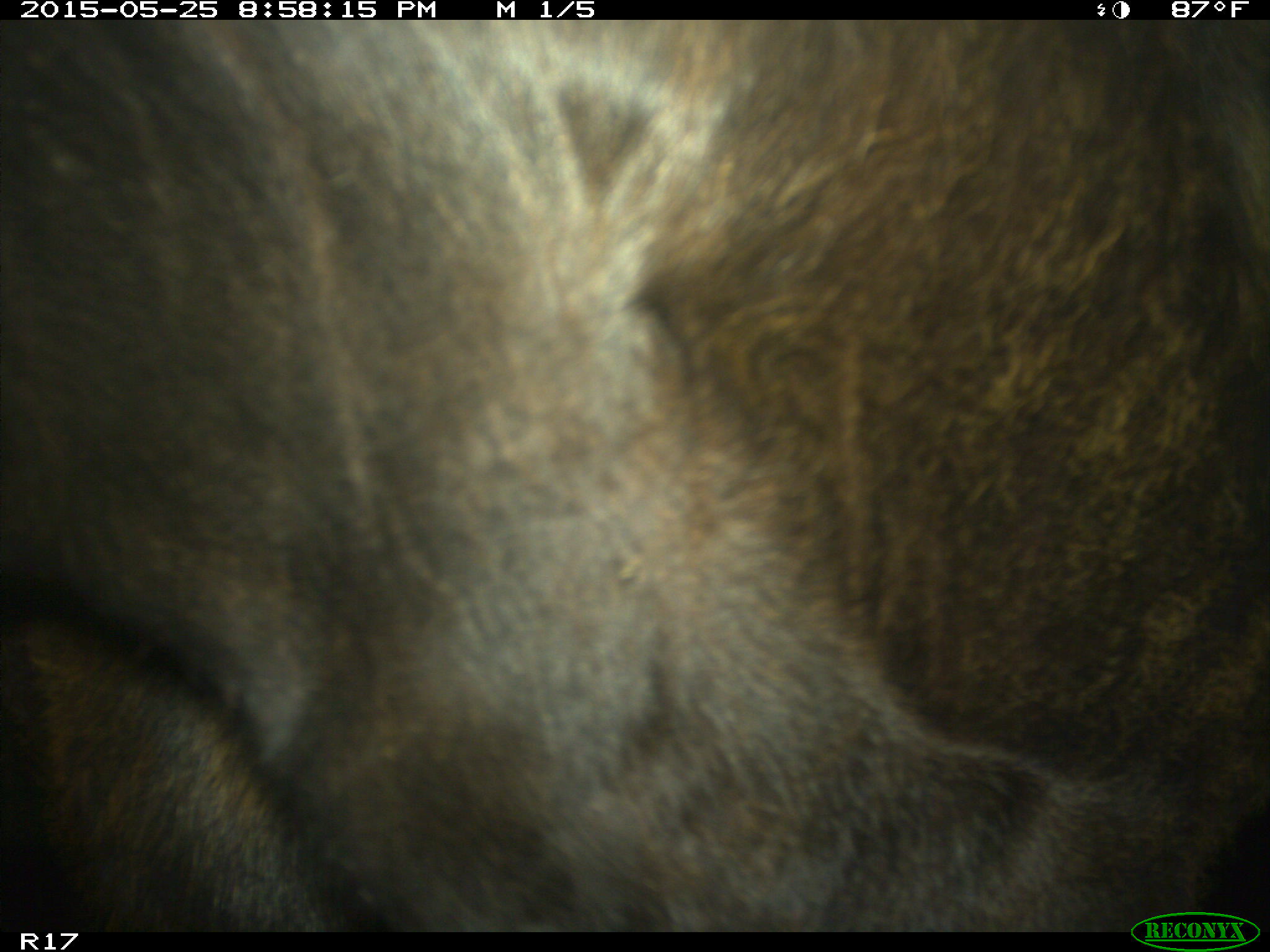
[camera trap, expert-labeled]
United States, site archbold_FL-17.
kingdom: Animalia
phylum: Chordata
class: Mammalia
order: Artiodactyla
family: Bovidae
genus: Bos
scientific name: Bos taurus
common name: domestic cow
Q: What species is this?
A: Bos taurus (domestic cow).